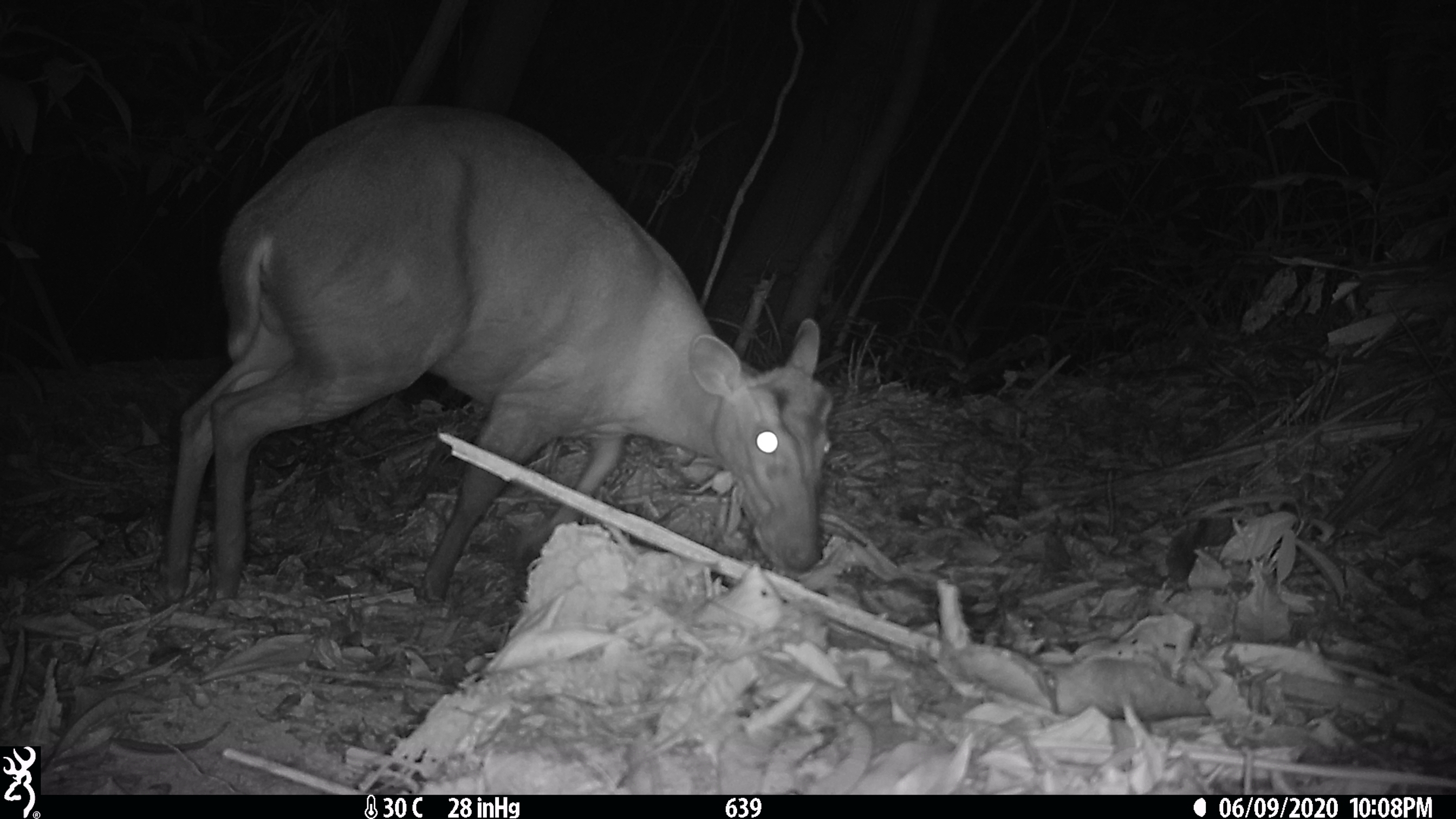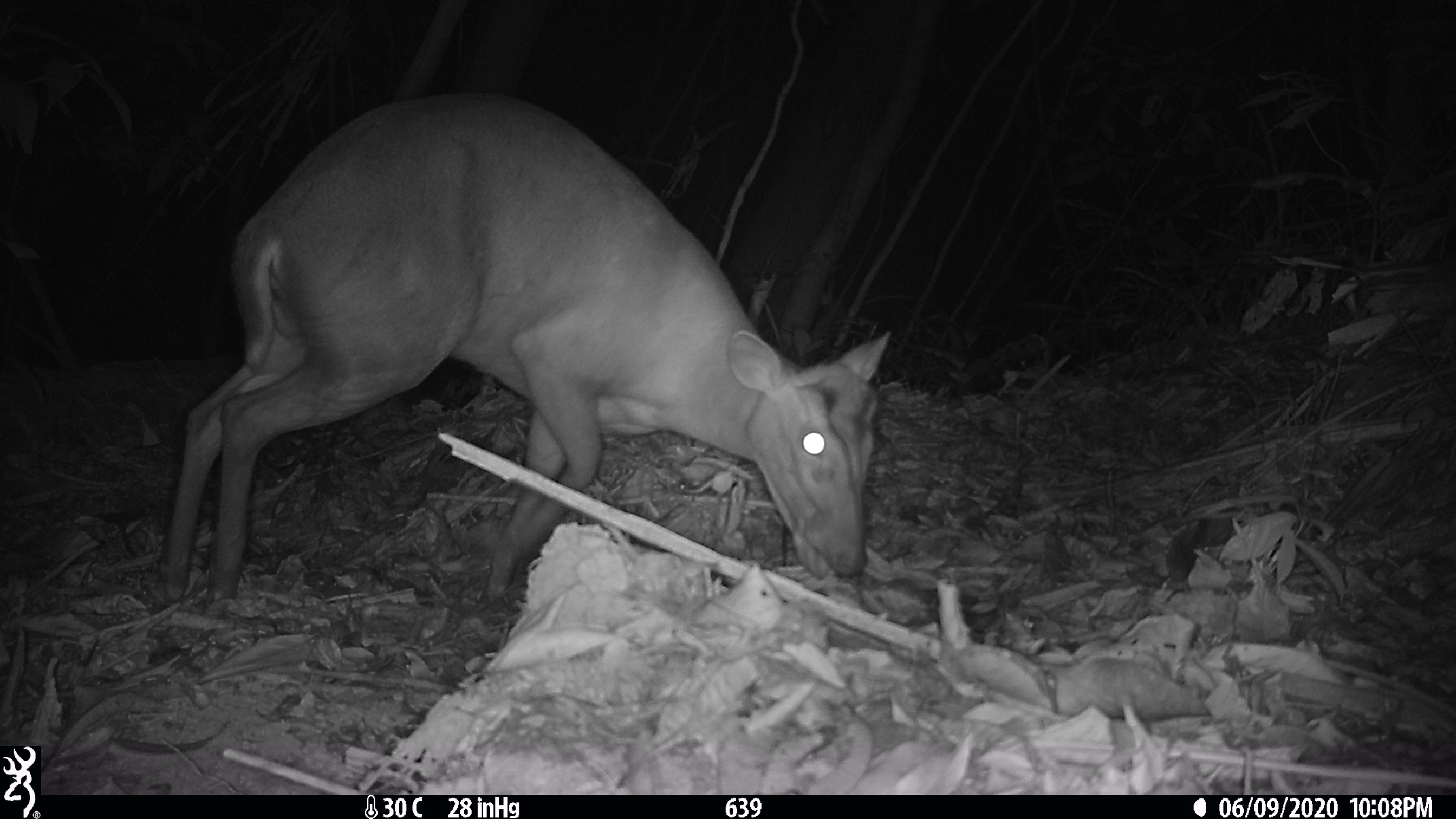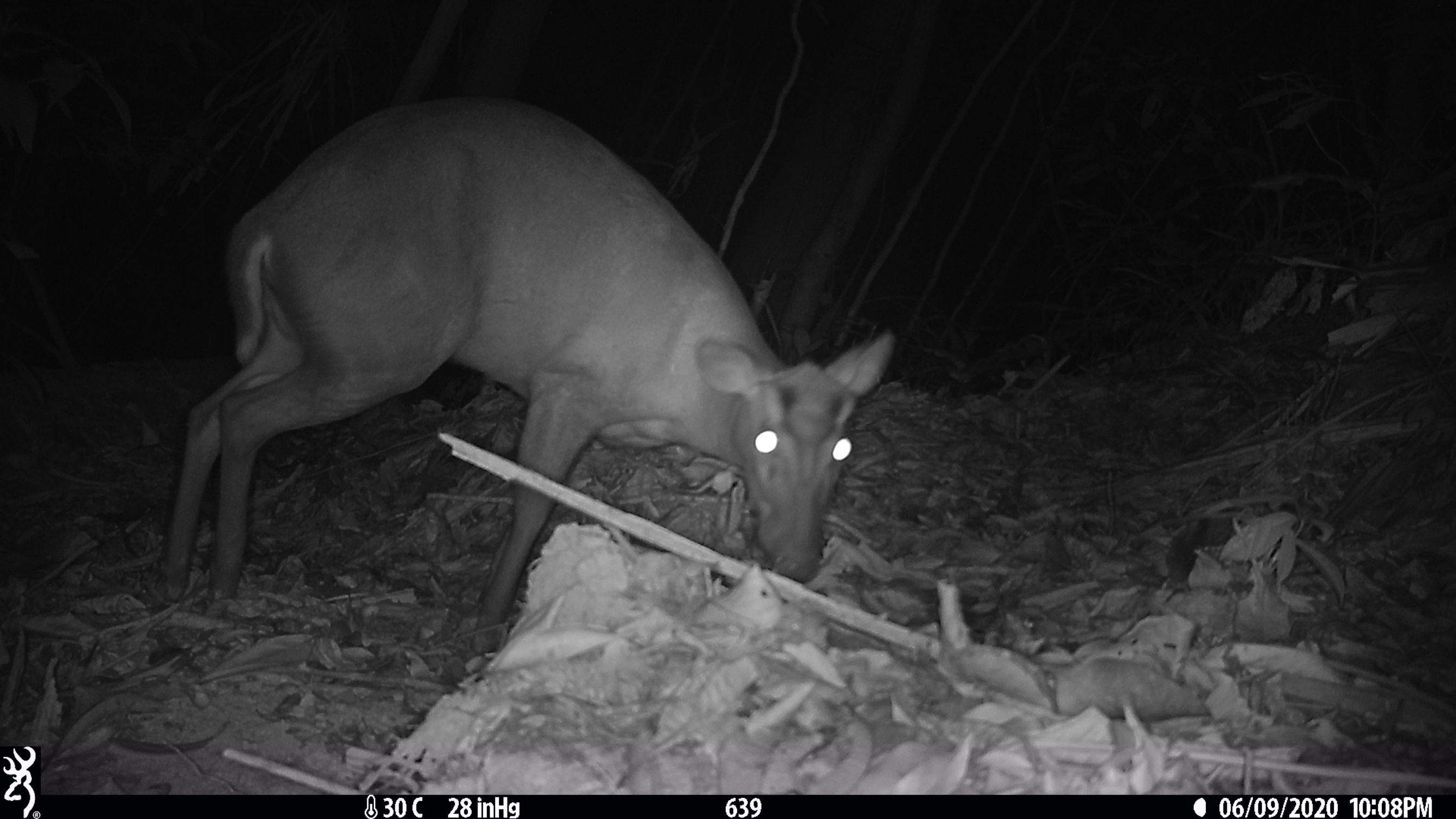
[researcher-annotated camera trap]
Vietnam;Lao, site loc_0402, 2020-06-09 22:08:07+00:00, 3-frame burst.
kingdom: Animalia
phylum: Chordata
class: Mammalia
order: Artiodactyla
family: Cervidae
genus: Muntiacus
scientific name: Muntiacus rooseveltorum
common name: roosevelt's muntjac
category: roosevelts muntjac group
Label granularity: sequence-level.